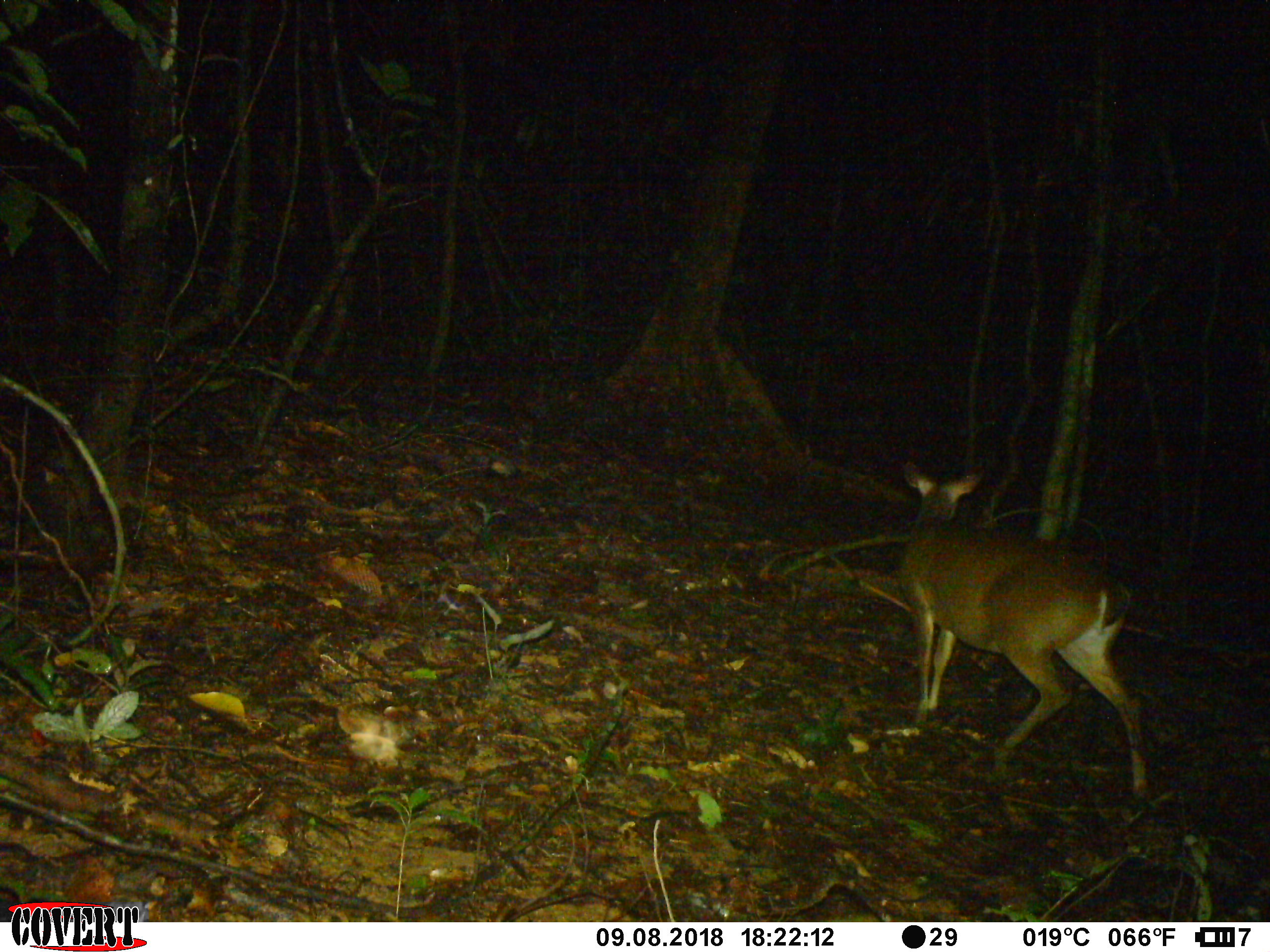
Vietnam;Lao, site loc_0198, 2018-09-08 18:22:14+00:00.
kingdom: Animalia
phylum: Chordata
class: Mammalia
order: Artiodactyla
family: Cervidae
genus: Muntiacus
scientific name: Muntiacus vuquangensis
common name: large-antlered muntjac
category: large antlered muntjac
Large antlered muntjac (large-antlered muntjac) (Muntiacus vuquangensis). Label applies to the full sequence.